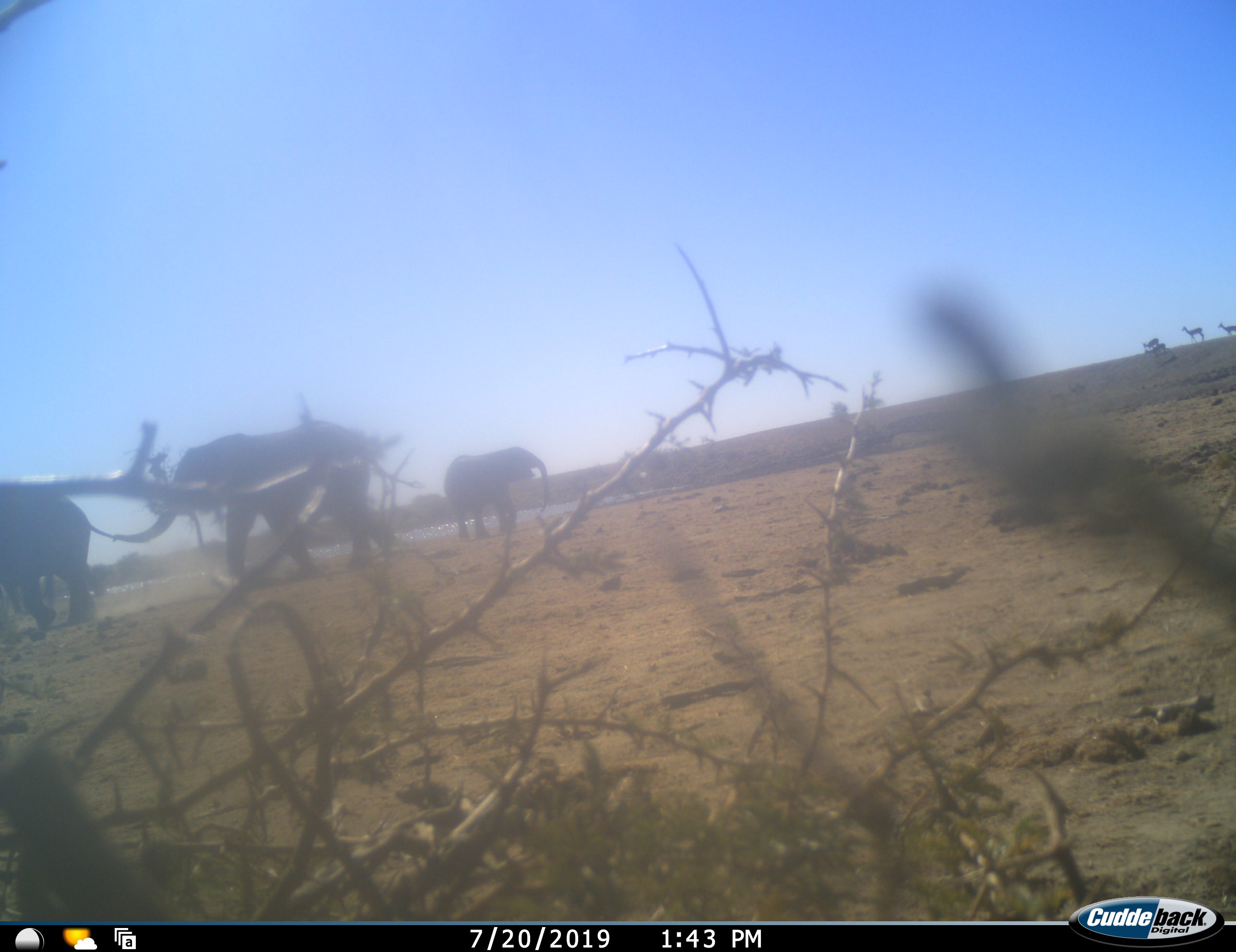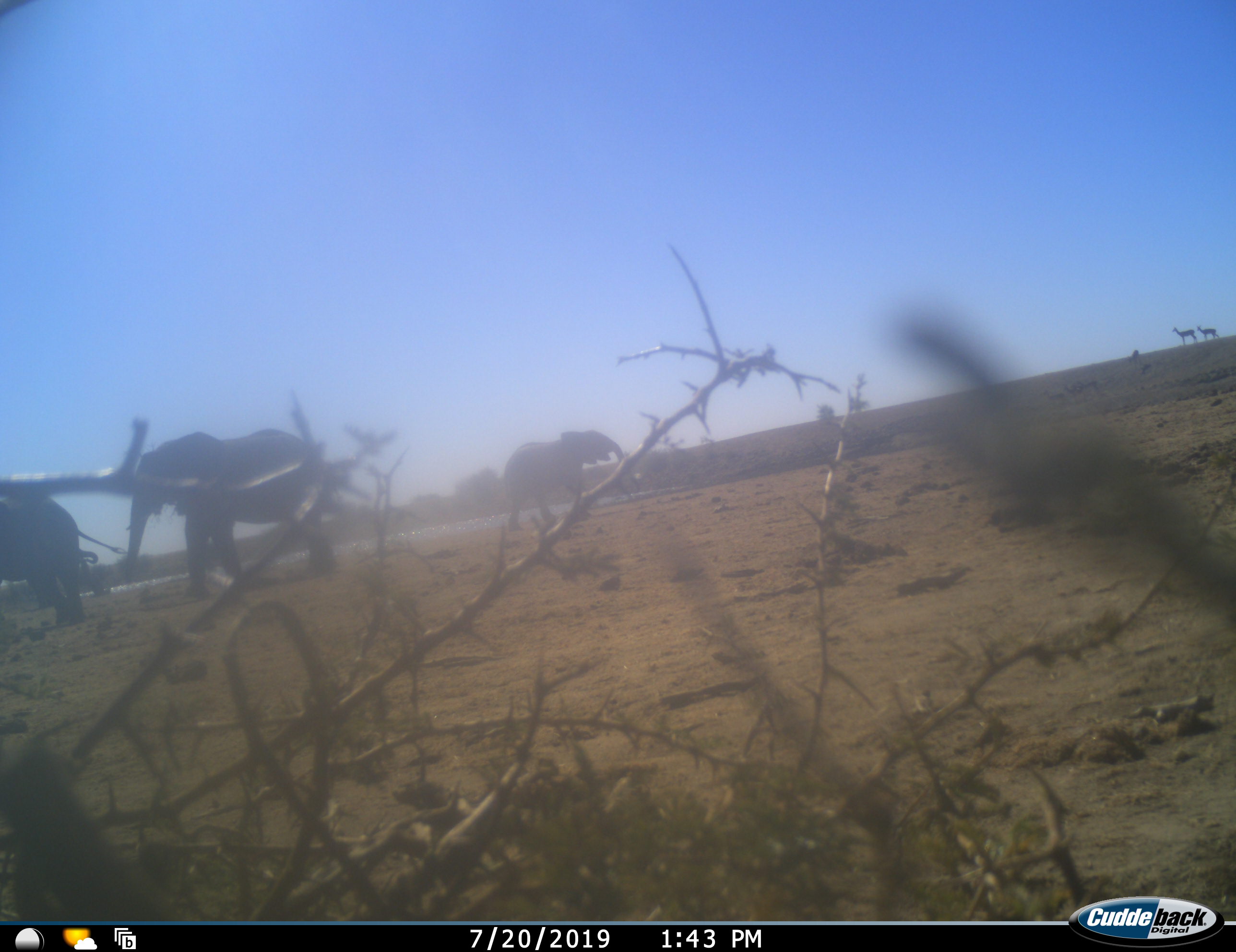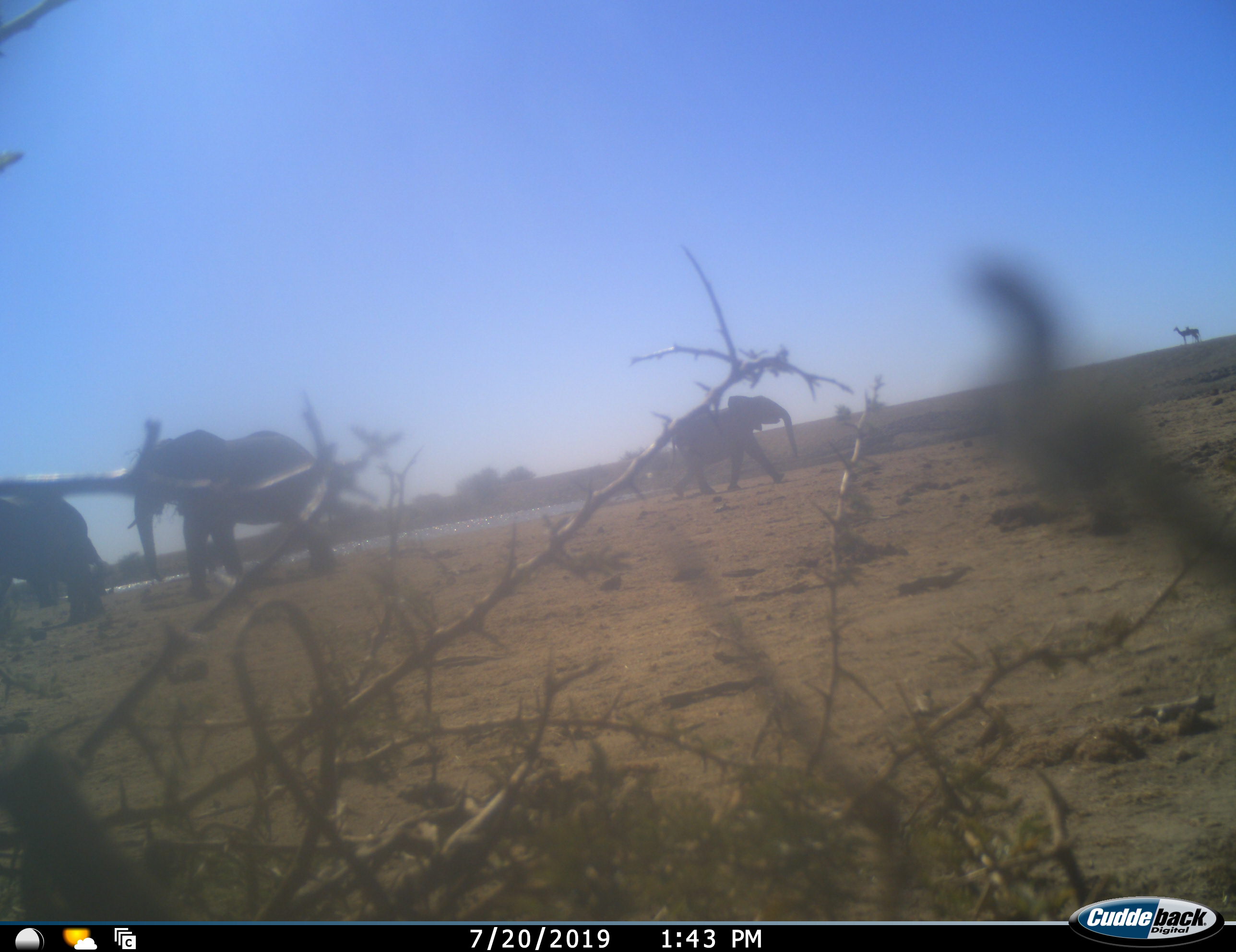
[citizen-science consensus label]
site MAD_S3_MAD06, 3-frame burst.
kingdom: Animalia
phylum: Chordata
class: Mammalia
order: Proboscidea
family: Elephantidae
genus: Loxodonta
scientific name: Loxodonta africana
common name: african bush elephant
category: elephant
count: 3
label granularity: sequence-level